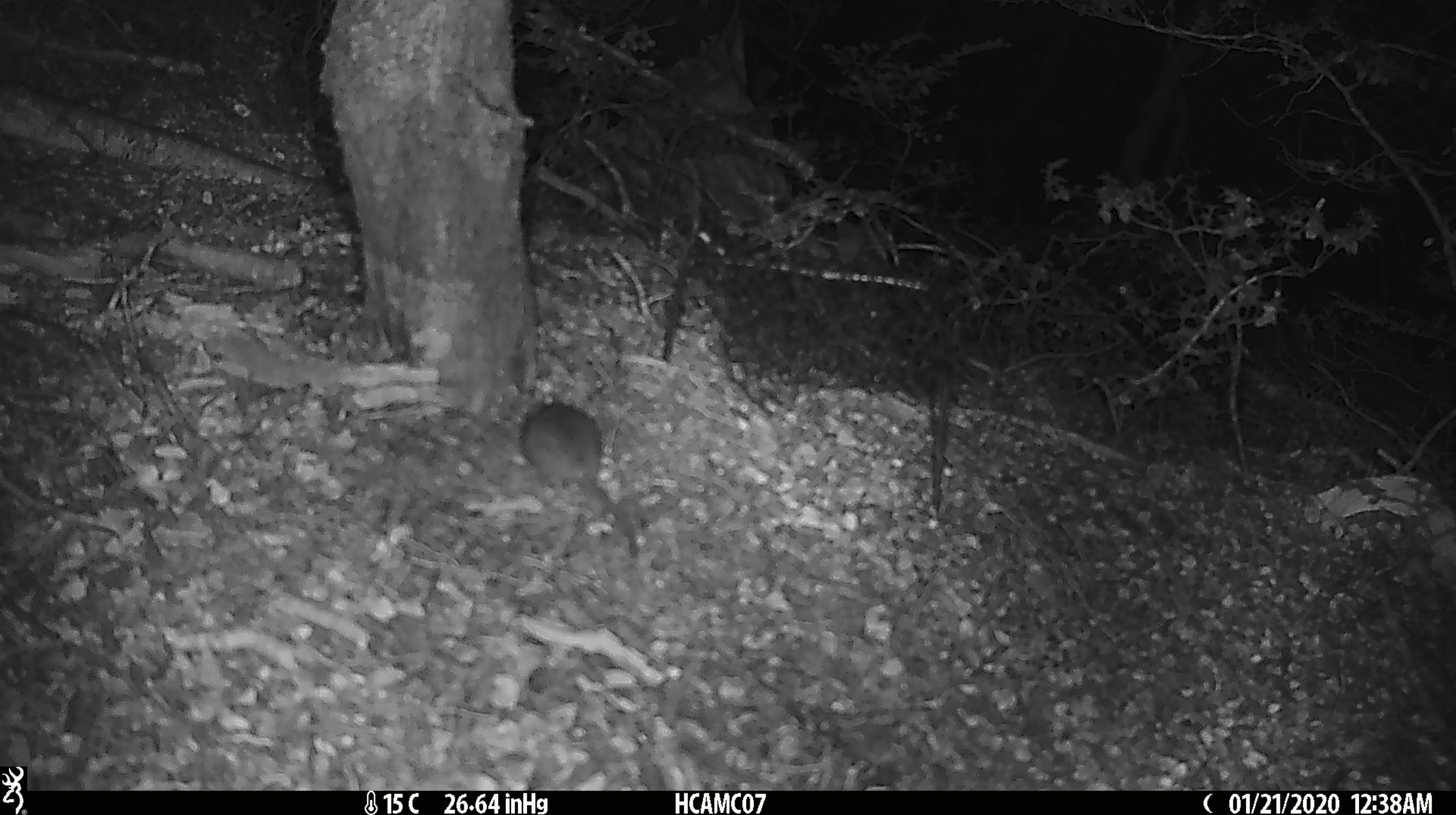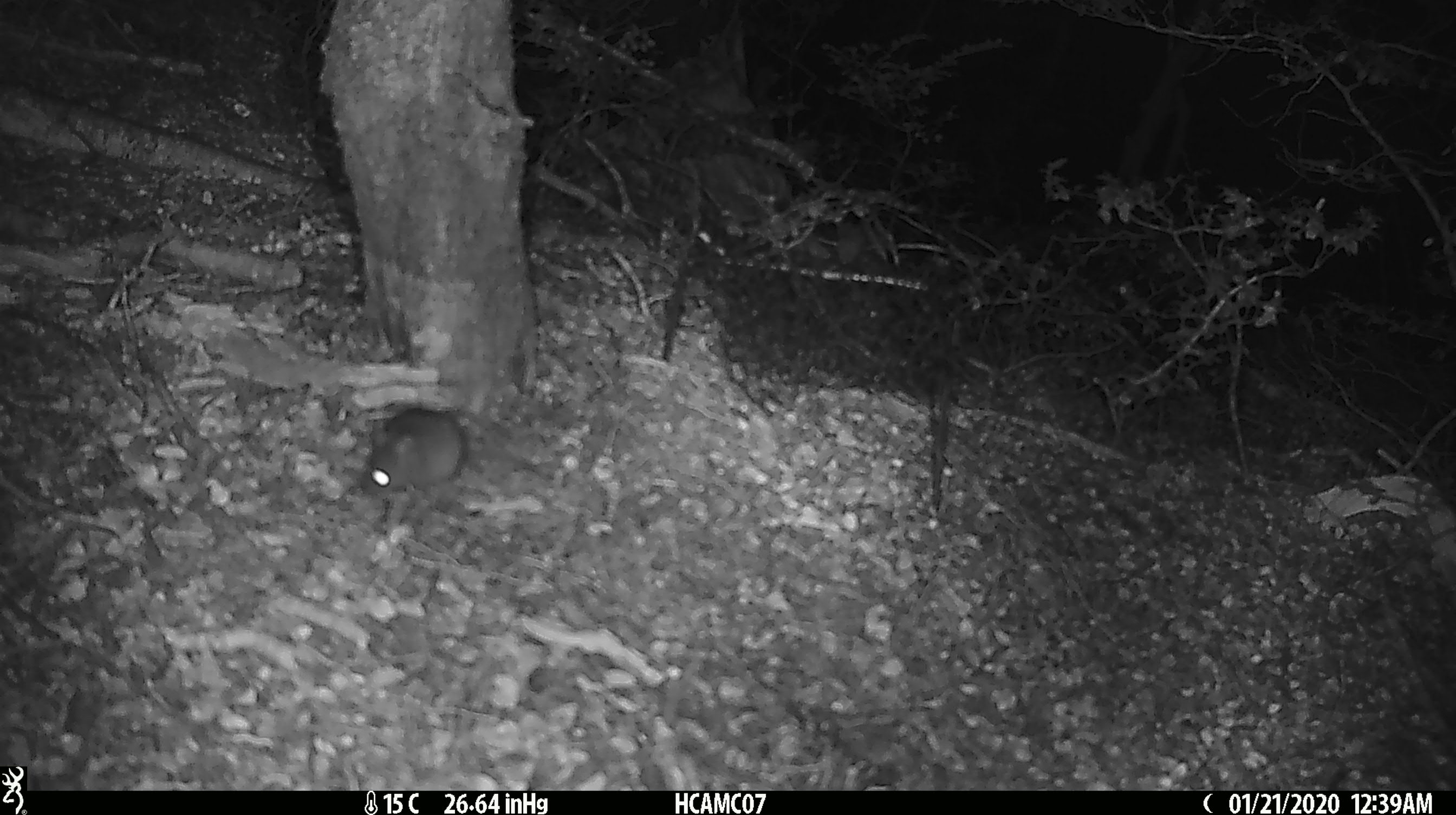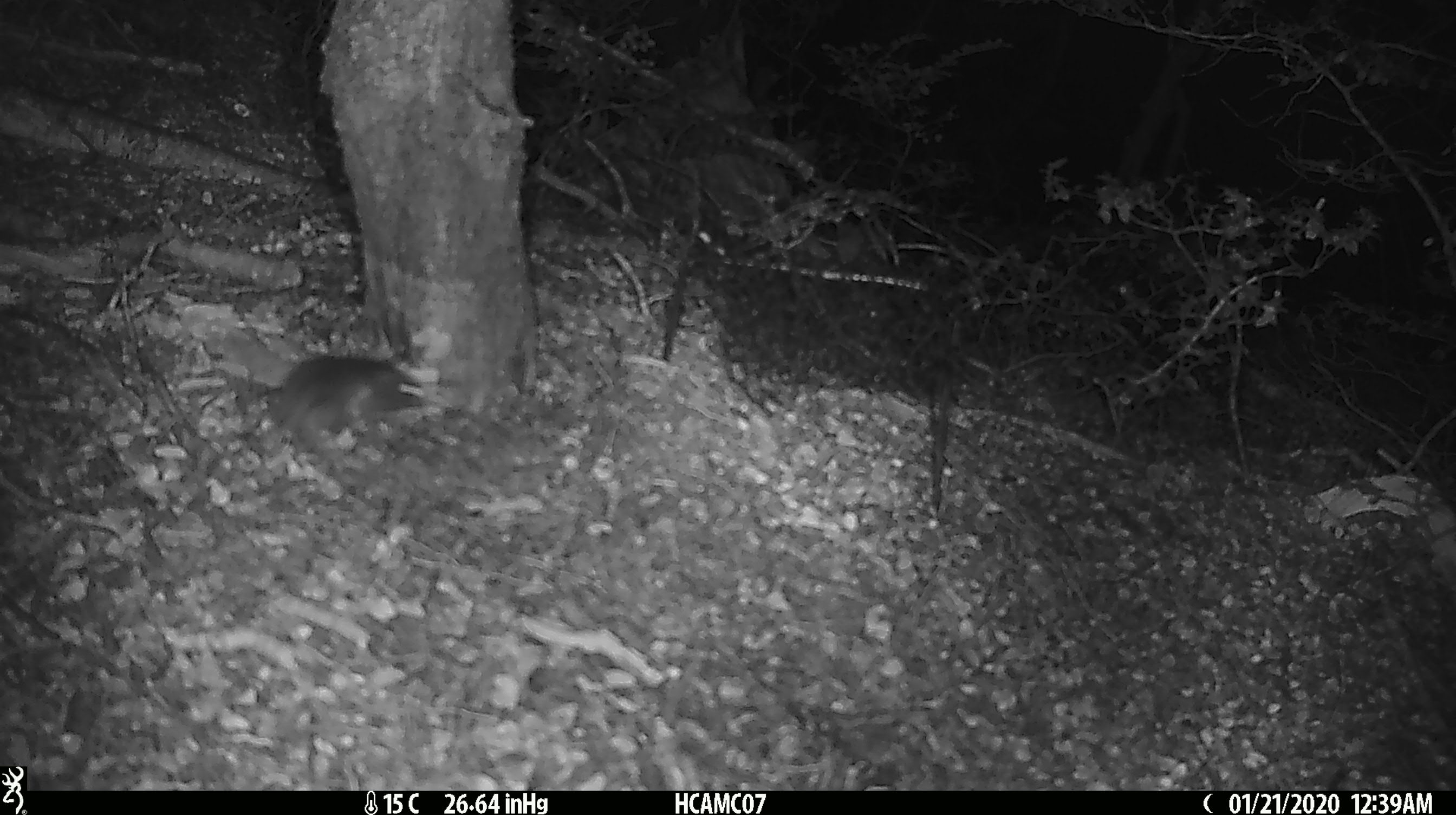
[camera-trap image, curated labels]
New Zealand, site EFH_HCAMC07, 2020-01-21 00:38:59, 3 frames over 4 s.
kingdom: Animalia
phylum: Chordata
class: Mammalia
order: Rodentia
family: Muridae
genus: Mus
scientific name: Mus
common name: mouse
Mouse (Mus).